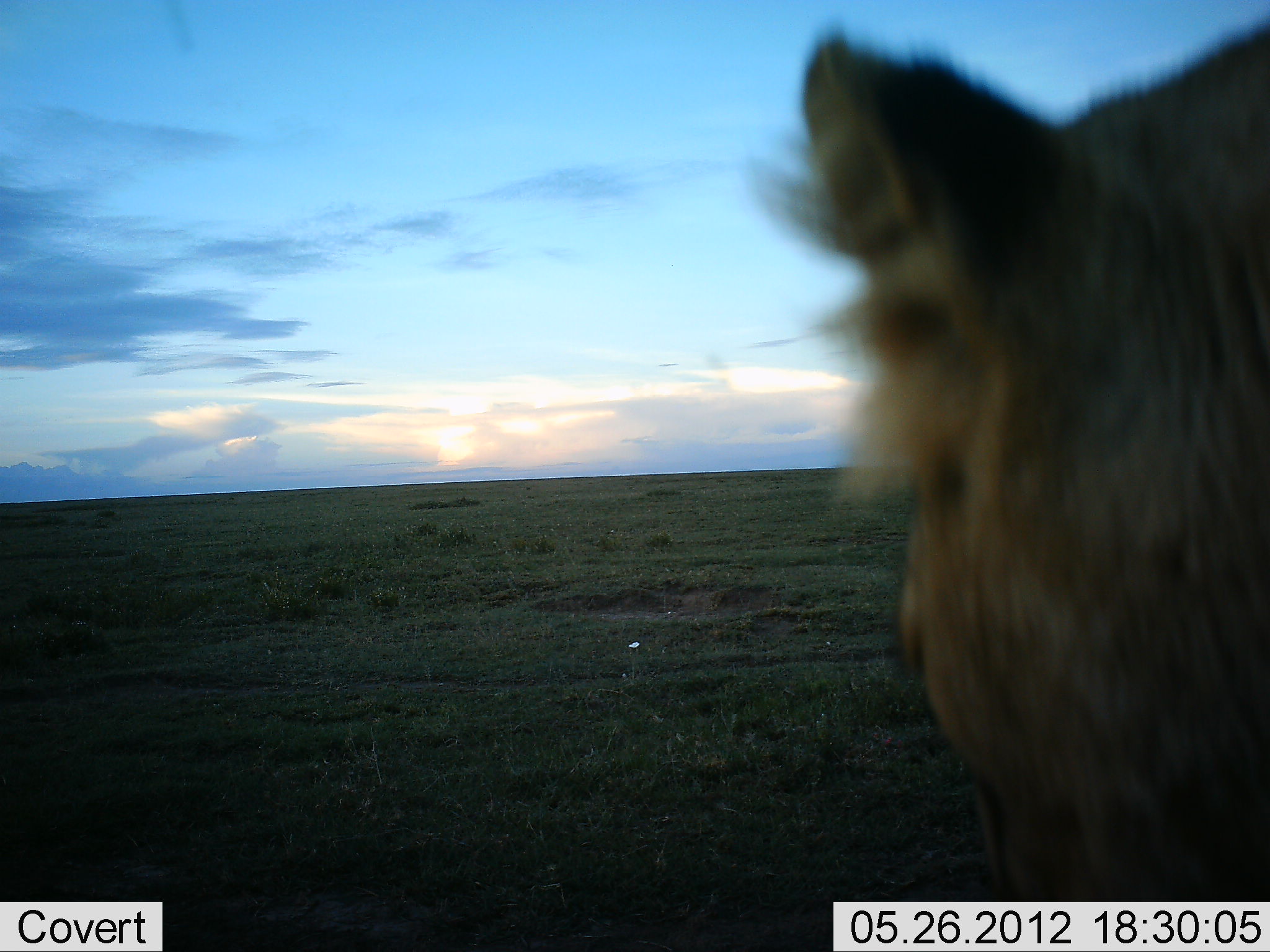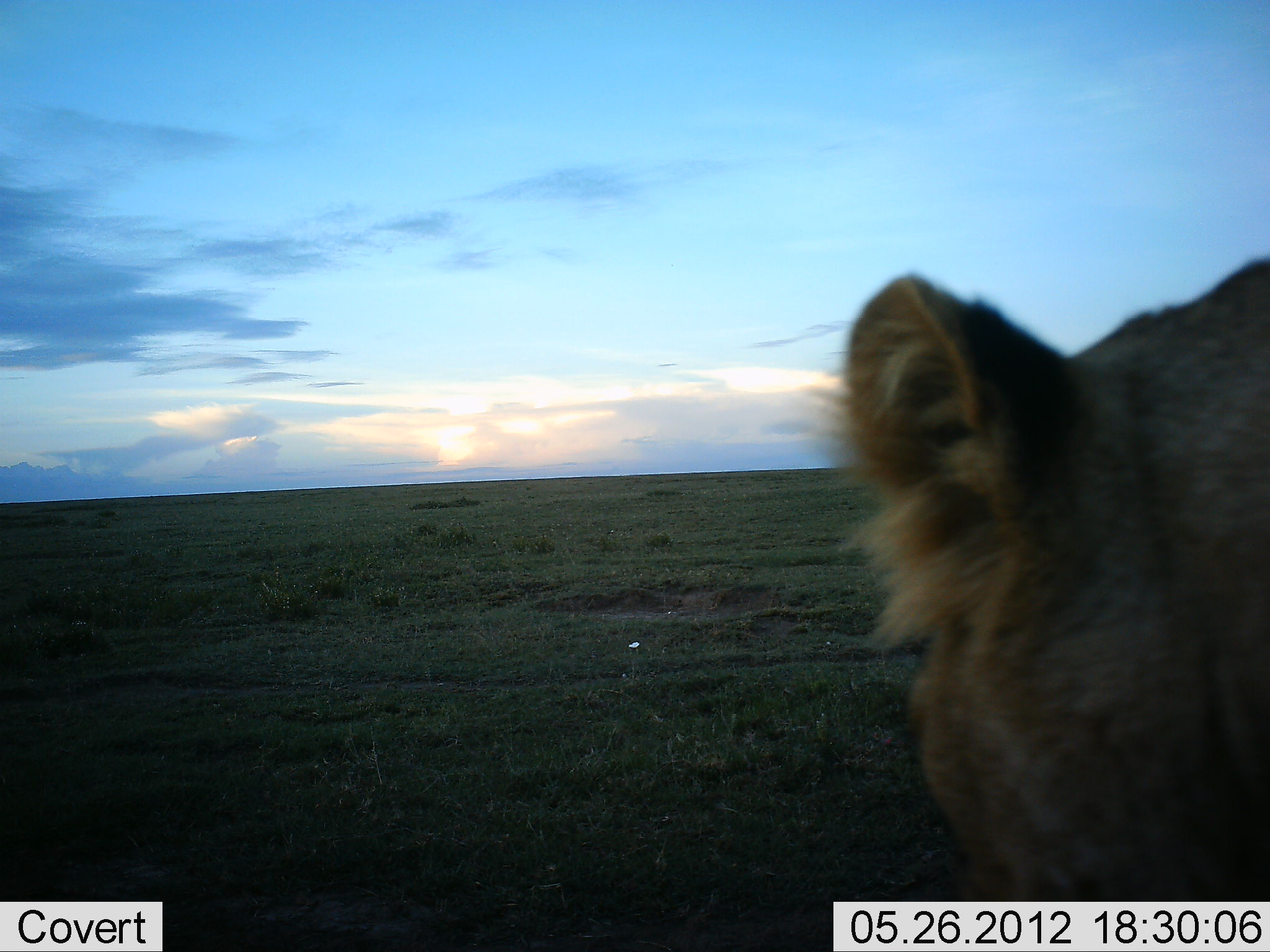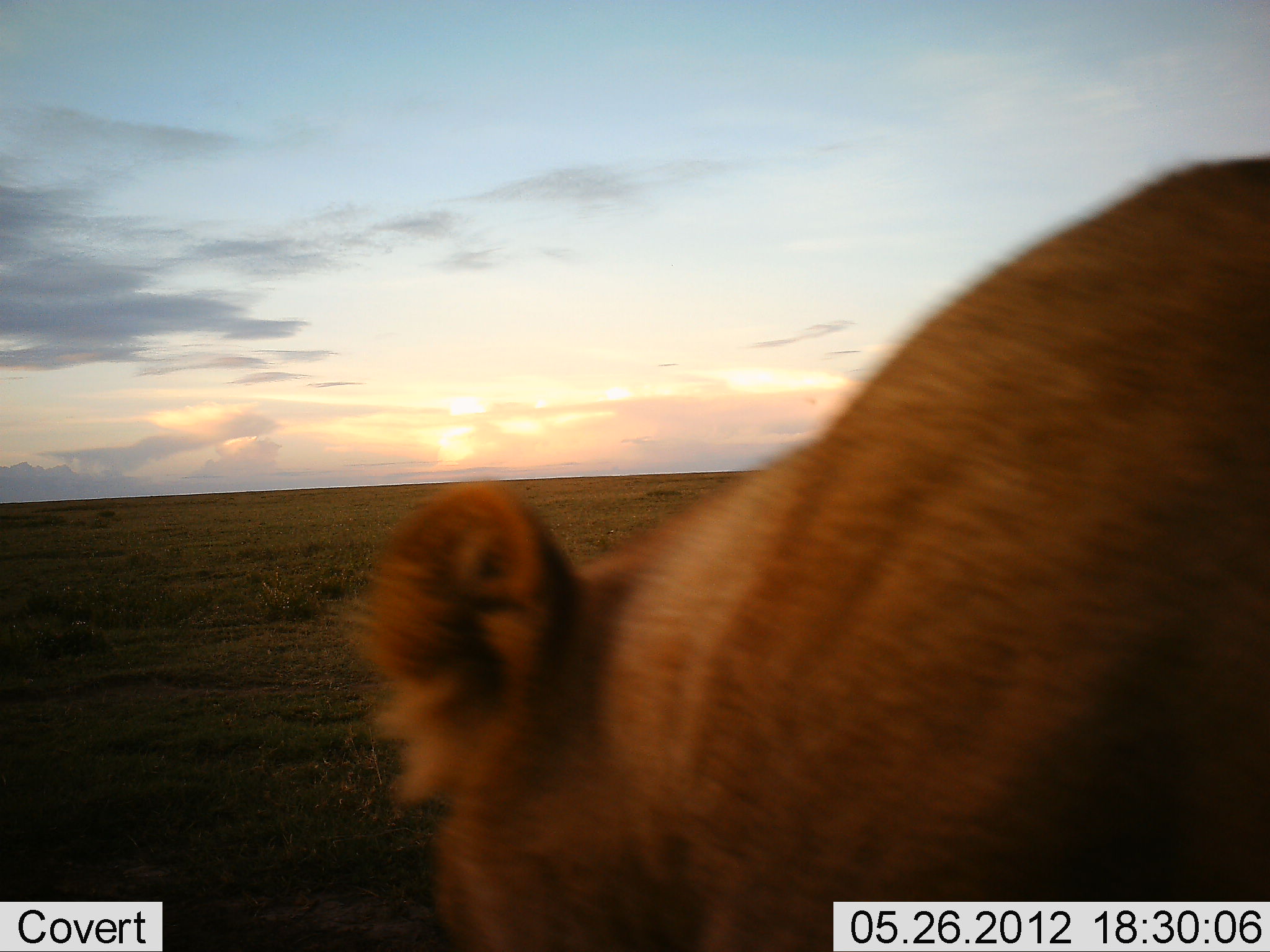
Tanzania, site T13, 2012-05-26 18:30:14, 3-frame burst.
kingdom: Animalia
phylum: Chordata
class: Mammalia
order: Carnivora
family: Felidae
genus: Panthera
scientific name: Panthera leo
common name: lion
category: lionfemale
Lionfemale (lion) (Panthera leo), count 1. Behavior (volunteer vote fractions): standing 30%, resting 0%, moving 70%, interacting 0%. Young present (vote fraction): 0%. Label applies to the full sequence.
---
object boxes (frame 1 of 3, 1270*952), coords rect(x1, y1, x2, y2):
animal: rect(750, 16, 1270, 901)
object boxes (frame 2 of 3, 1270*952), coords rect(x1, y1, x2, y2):
animal: rect(808, 255, 1270, 902)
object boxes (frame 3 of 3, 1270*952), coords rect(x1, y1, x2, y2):
animal: rect(352, 157, 1270, 952)